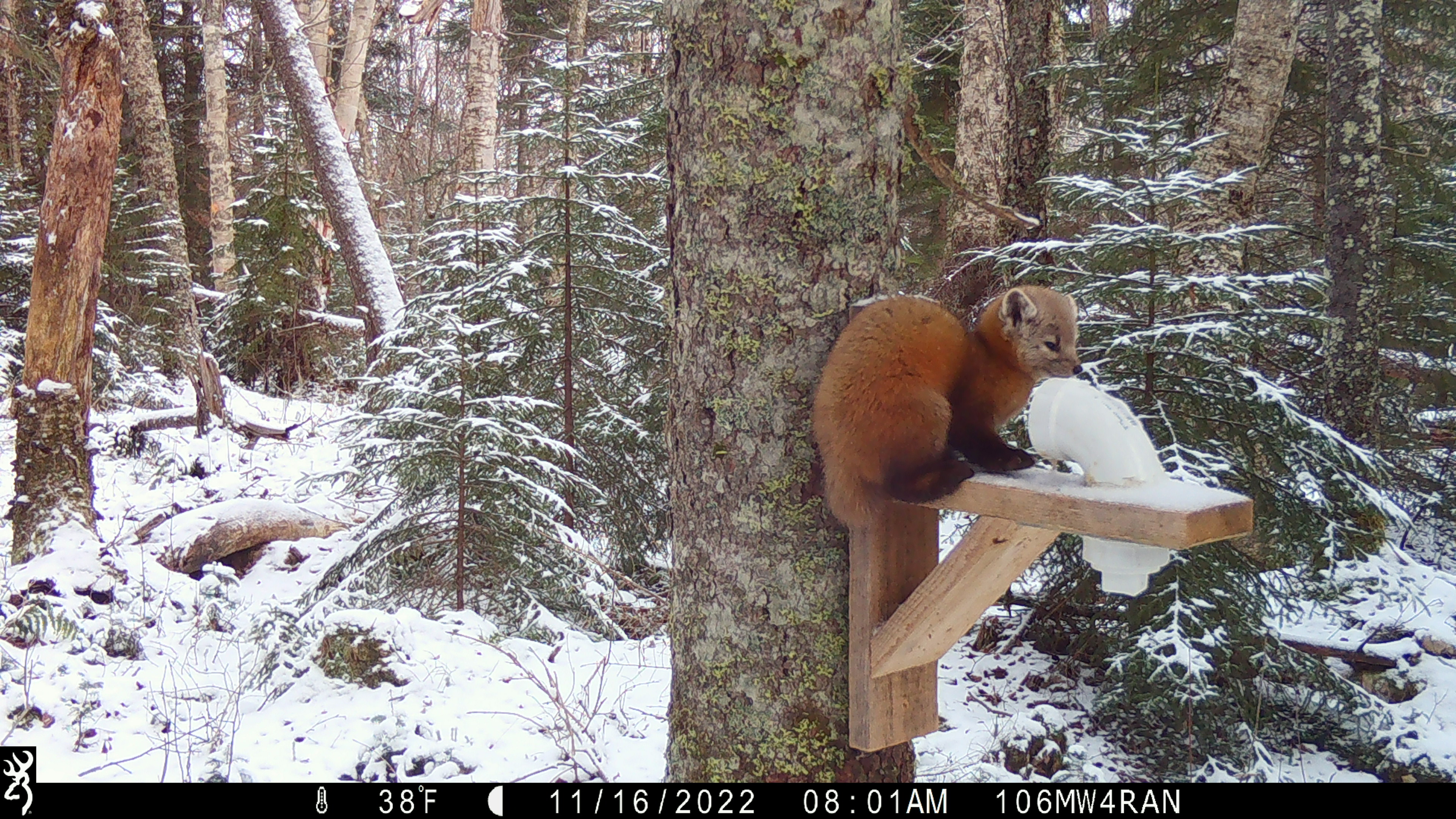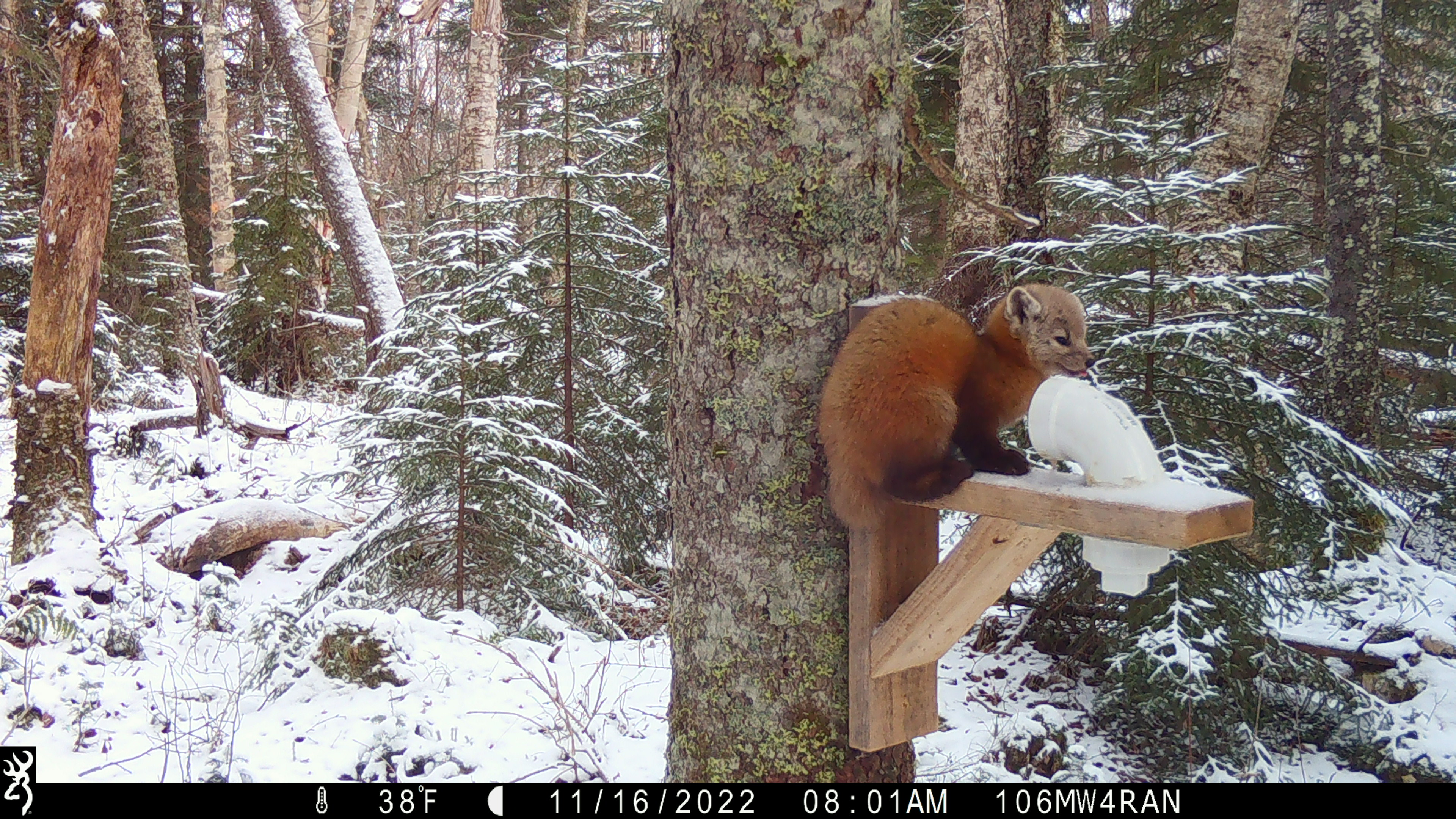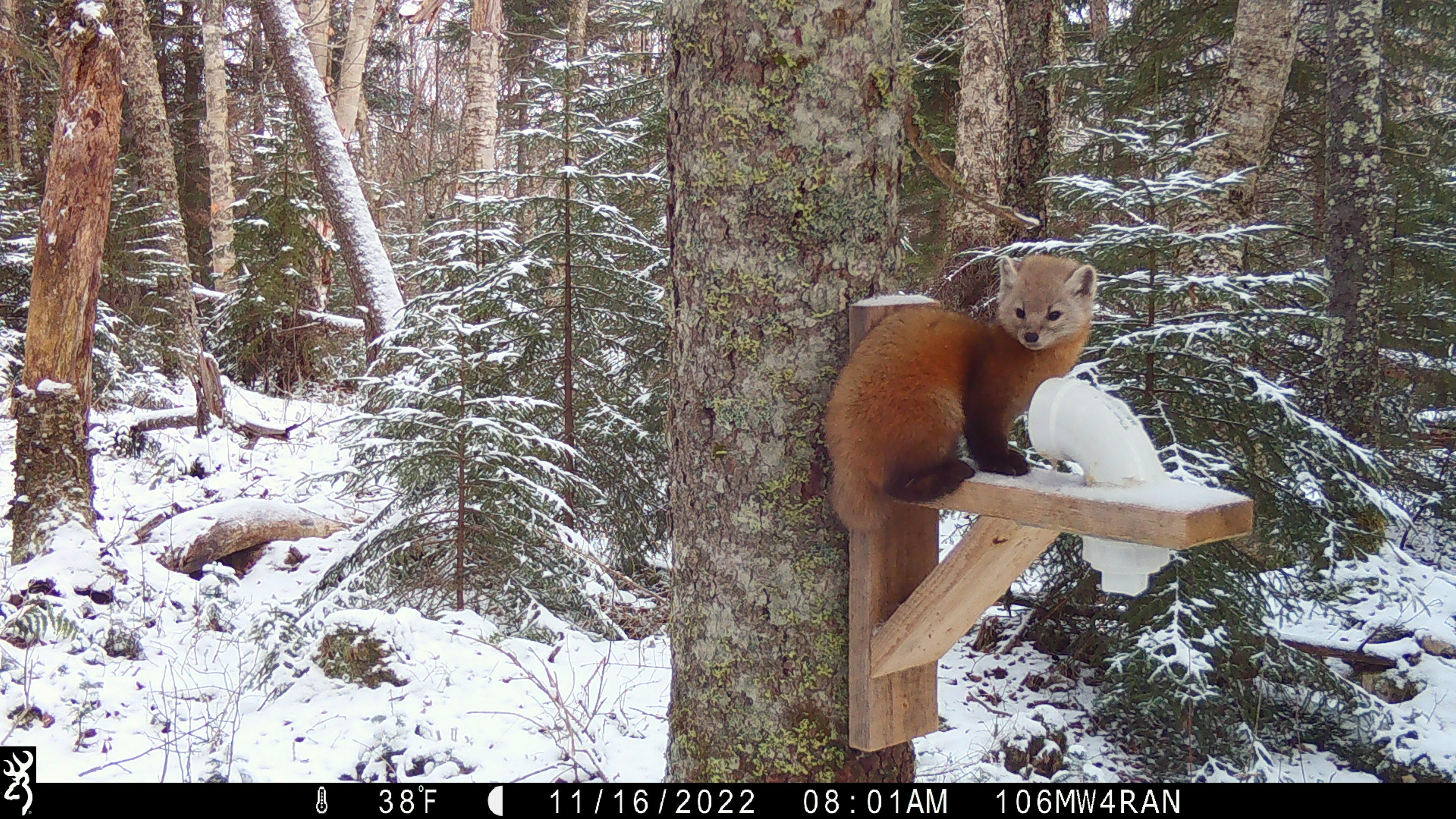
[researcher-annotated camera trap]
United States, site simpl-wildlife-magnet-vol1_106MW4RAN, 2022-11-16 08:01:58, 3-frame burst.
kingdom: Animalia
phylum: Chordata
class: Mammalia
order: Carnivora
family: Mustelidae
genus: Martes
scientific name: Martes americana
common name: american marten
American marten (Martes americana).